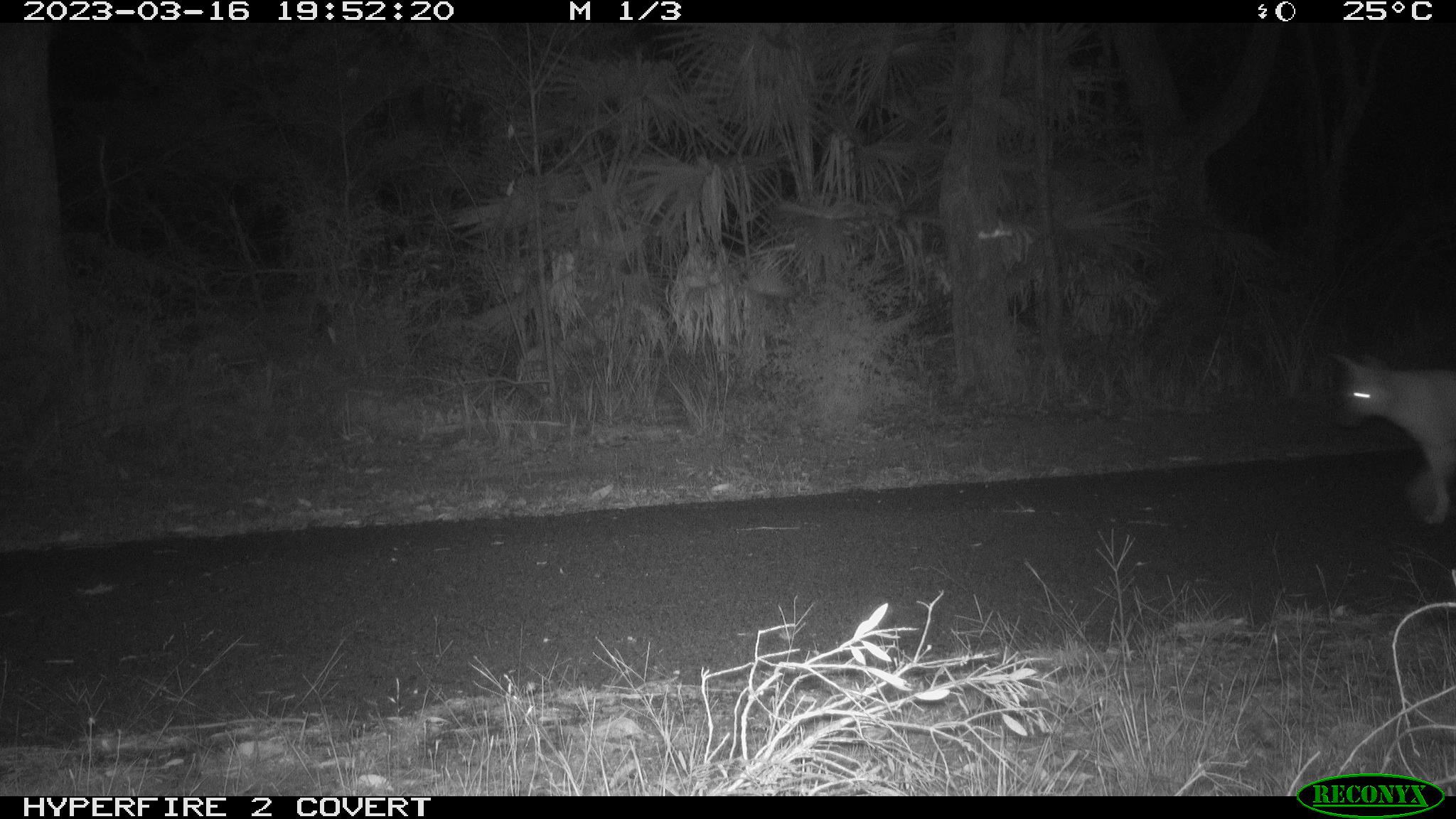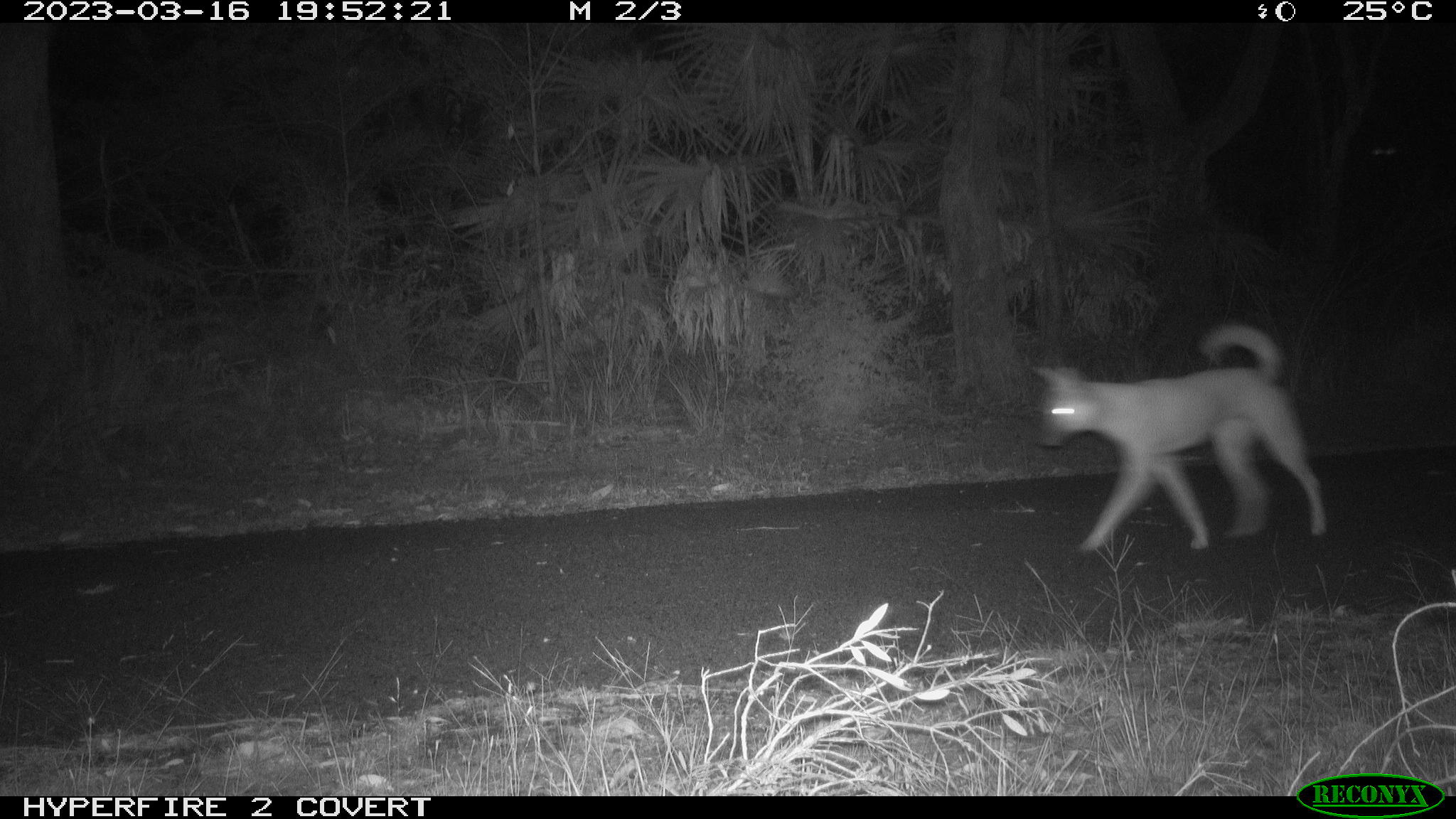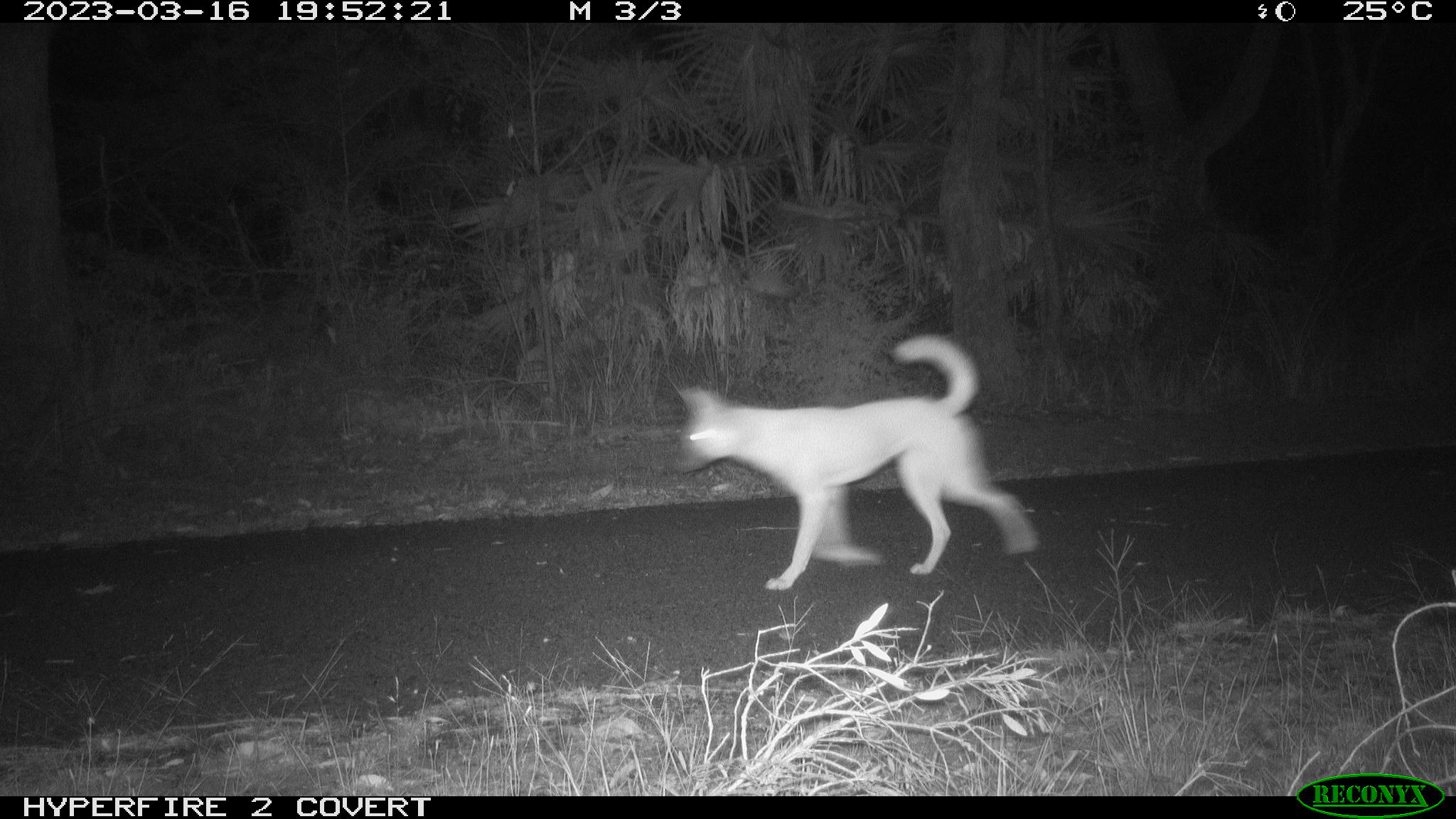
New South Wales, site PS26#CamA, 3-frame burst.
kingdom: Animalia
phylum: Chordata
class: Mammalia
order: Carnivora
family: Canidae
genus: Canis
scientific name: Canis familiaris dingo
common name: dingo